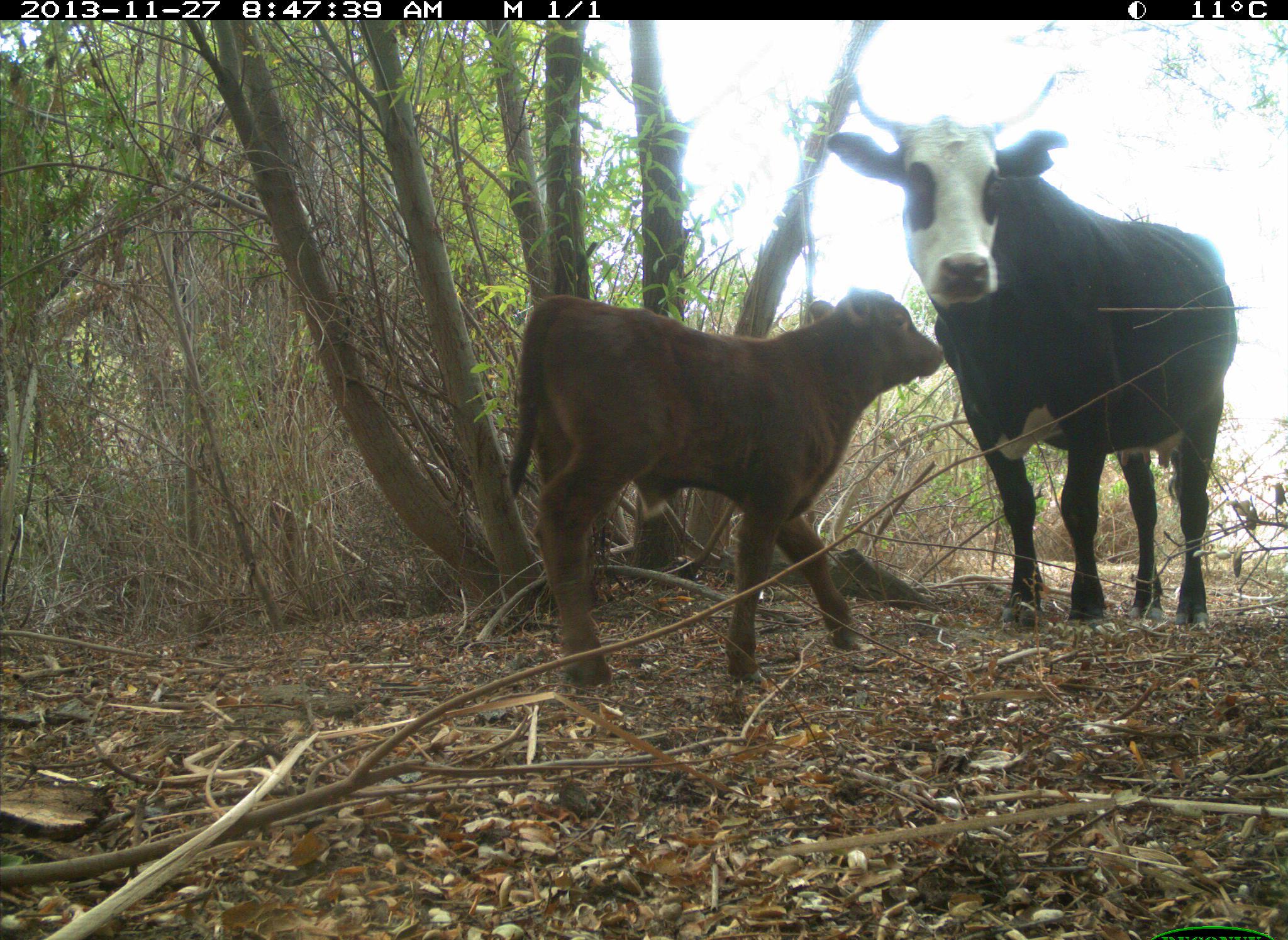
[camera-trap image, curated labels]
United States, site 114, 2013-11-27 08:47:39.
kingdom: Animalia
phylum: Chordata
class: Mammalia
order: Artiodactyla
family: Bovidae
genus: Bos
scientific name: Bos taurus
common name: cow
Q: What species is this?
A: Cow (Bos taurus).